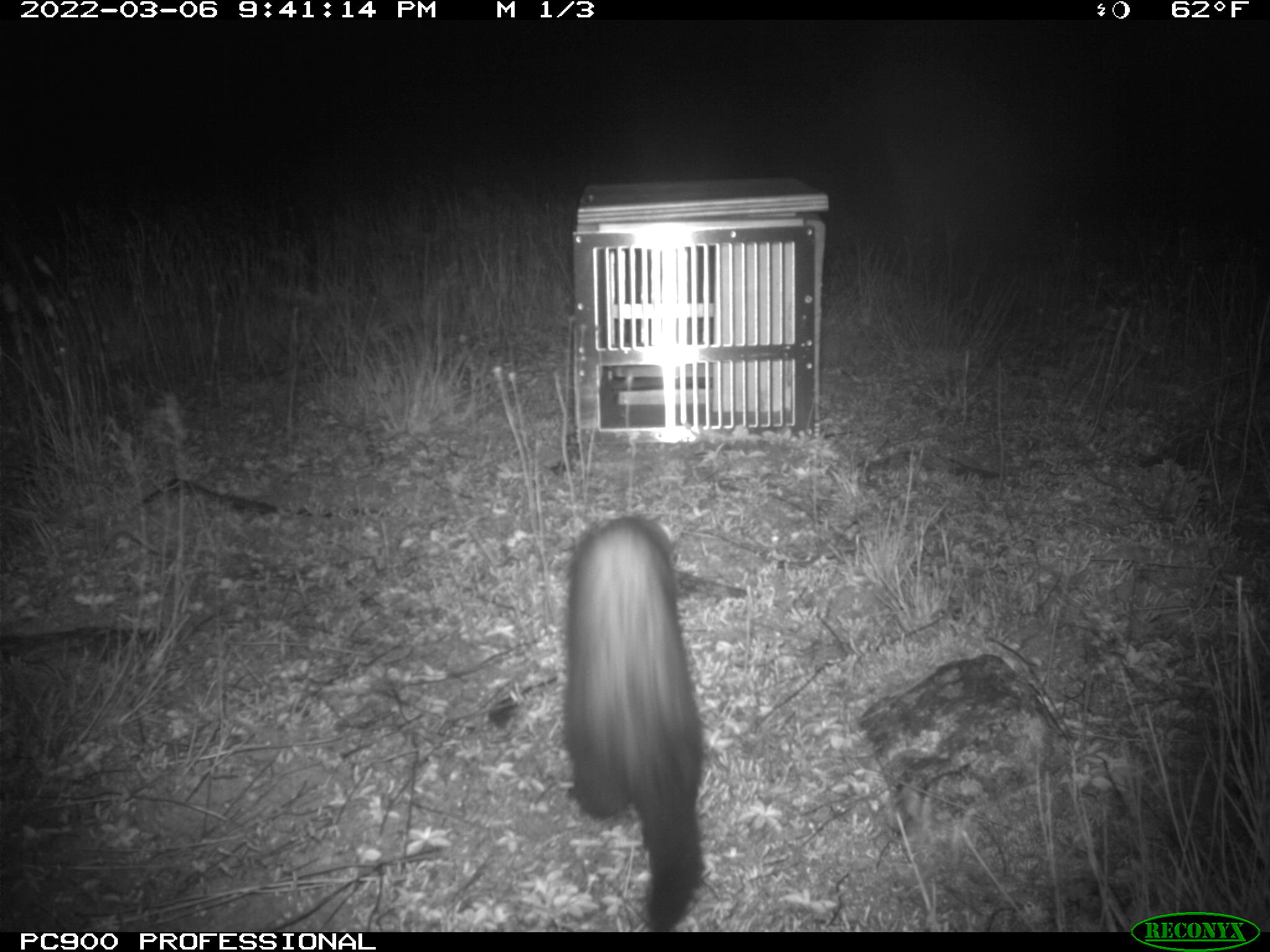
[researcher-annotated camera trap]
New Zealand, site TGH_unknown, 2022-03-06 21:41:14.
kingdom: Animalia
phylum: Chordata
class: Mammalia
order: Carnivora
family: Mustelidae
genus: Mustela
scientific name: Mustela furo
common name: ferret